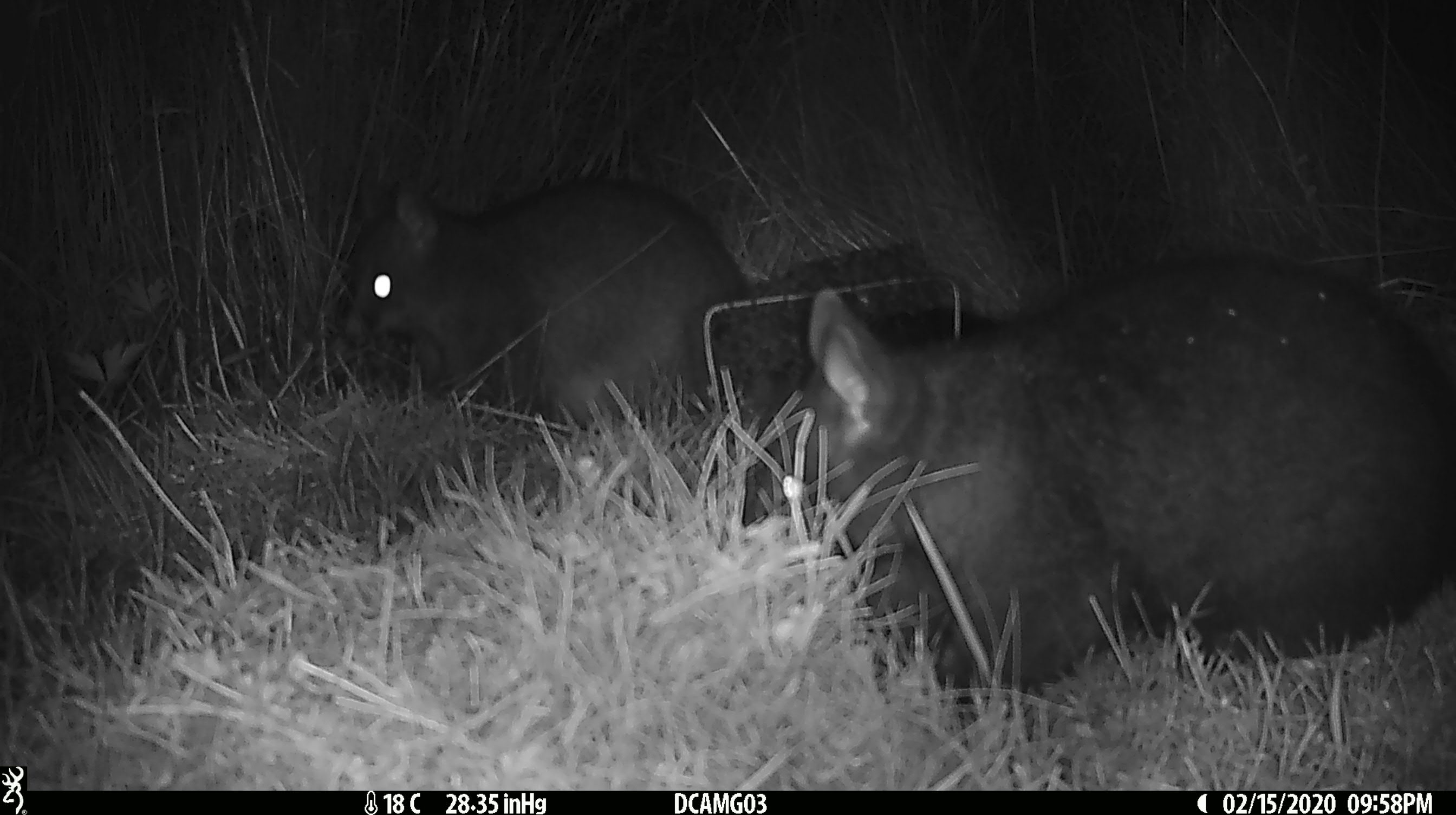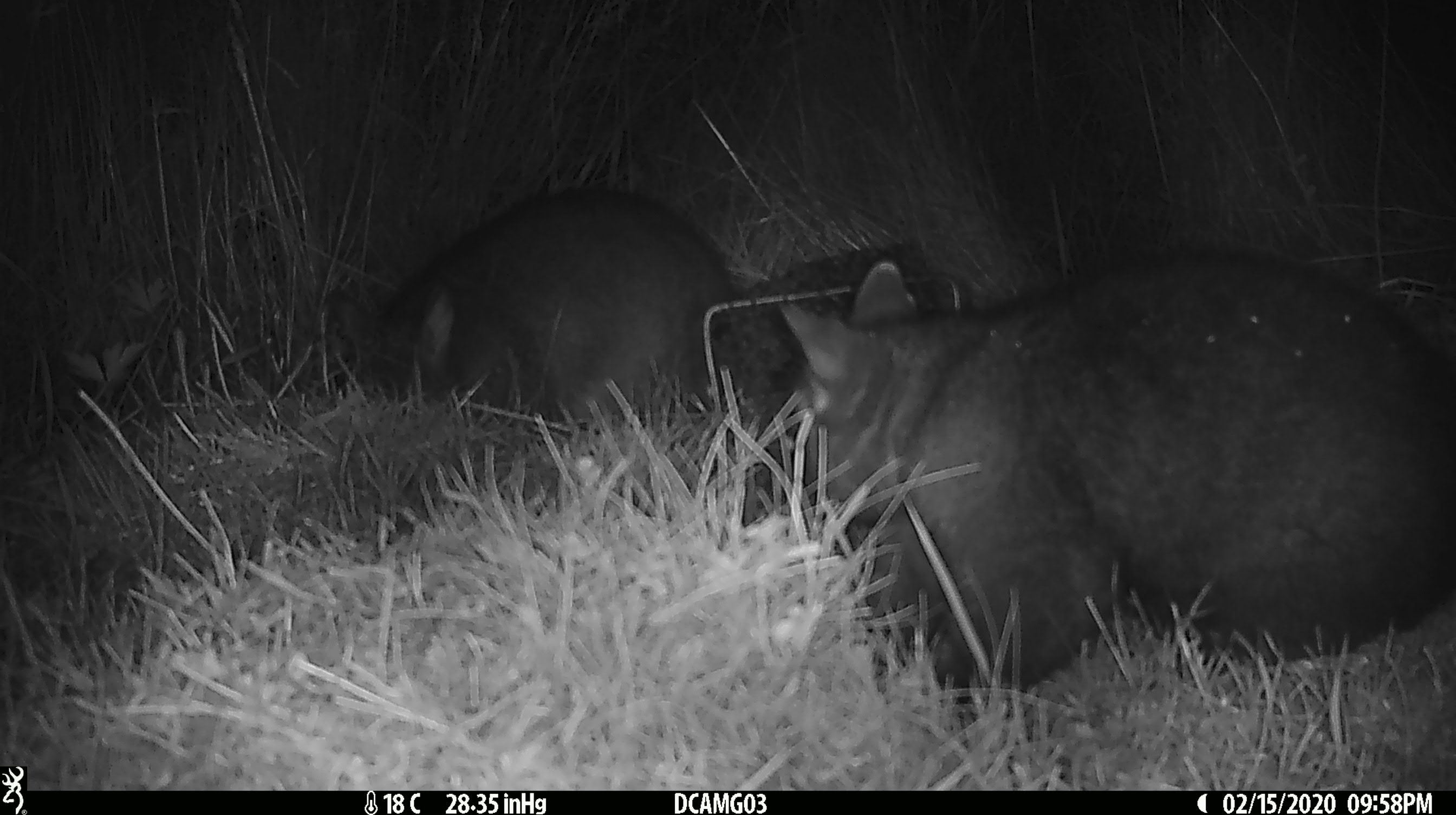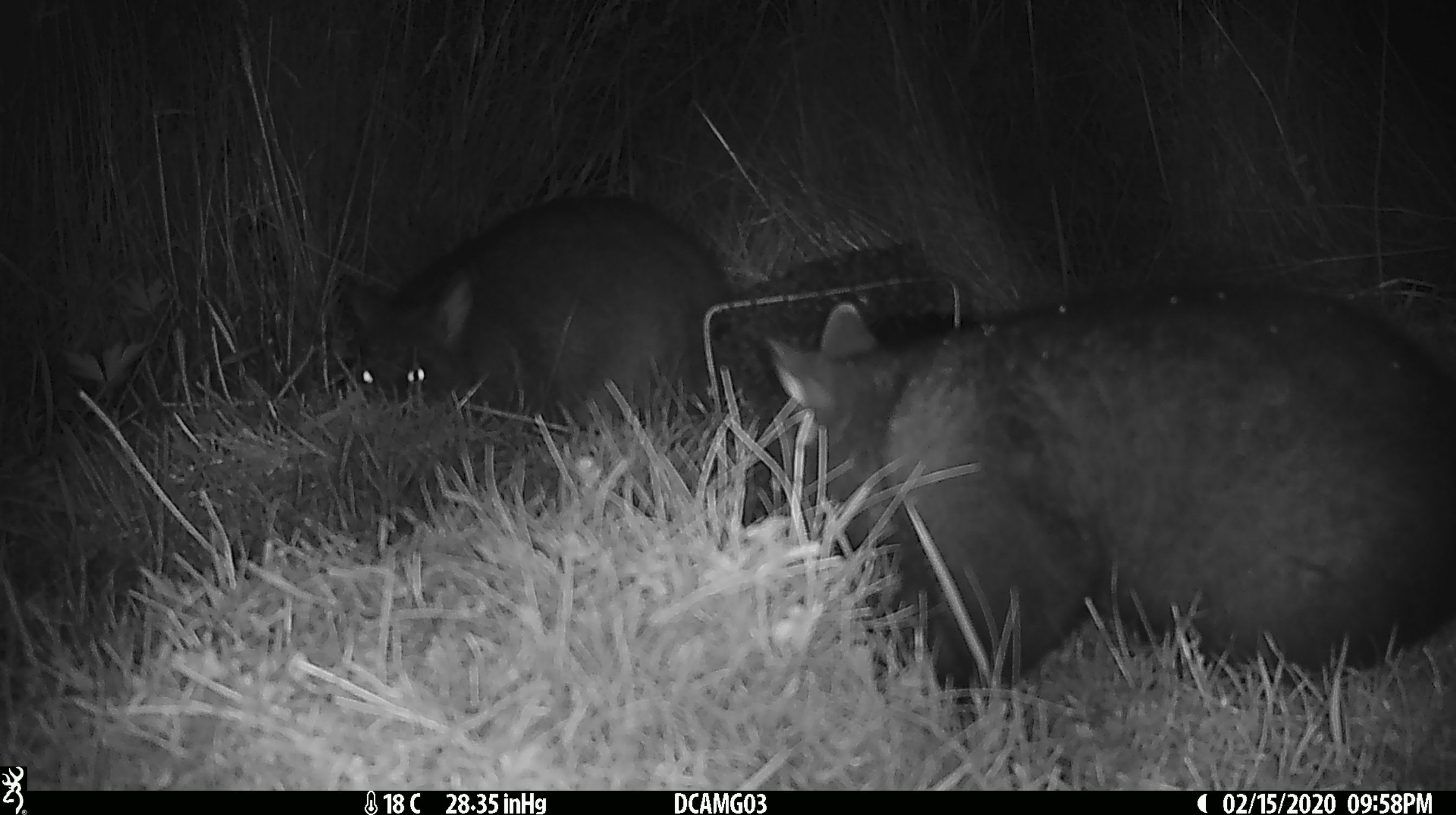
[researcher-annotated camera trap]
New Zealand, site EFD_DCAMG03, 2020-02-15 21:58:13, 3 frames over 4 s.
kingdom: Animalia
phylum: Chordata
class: Mammalia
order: Diprotodontia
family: Phalangeridae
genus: Trichosurus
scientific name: Trichosurus vulpecula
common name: common brushtail possum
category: possum